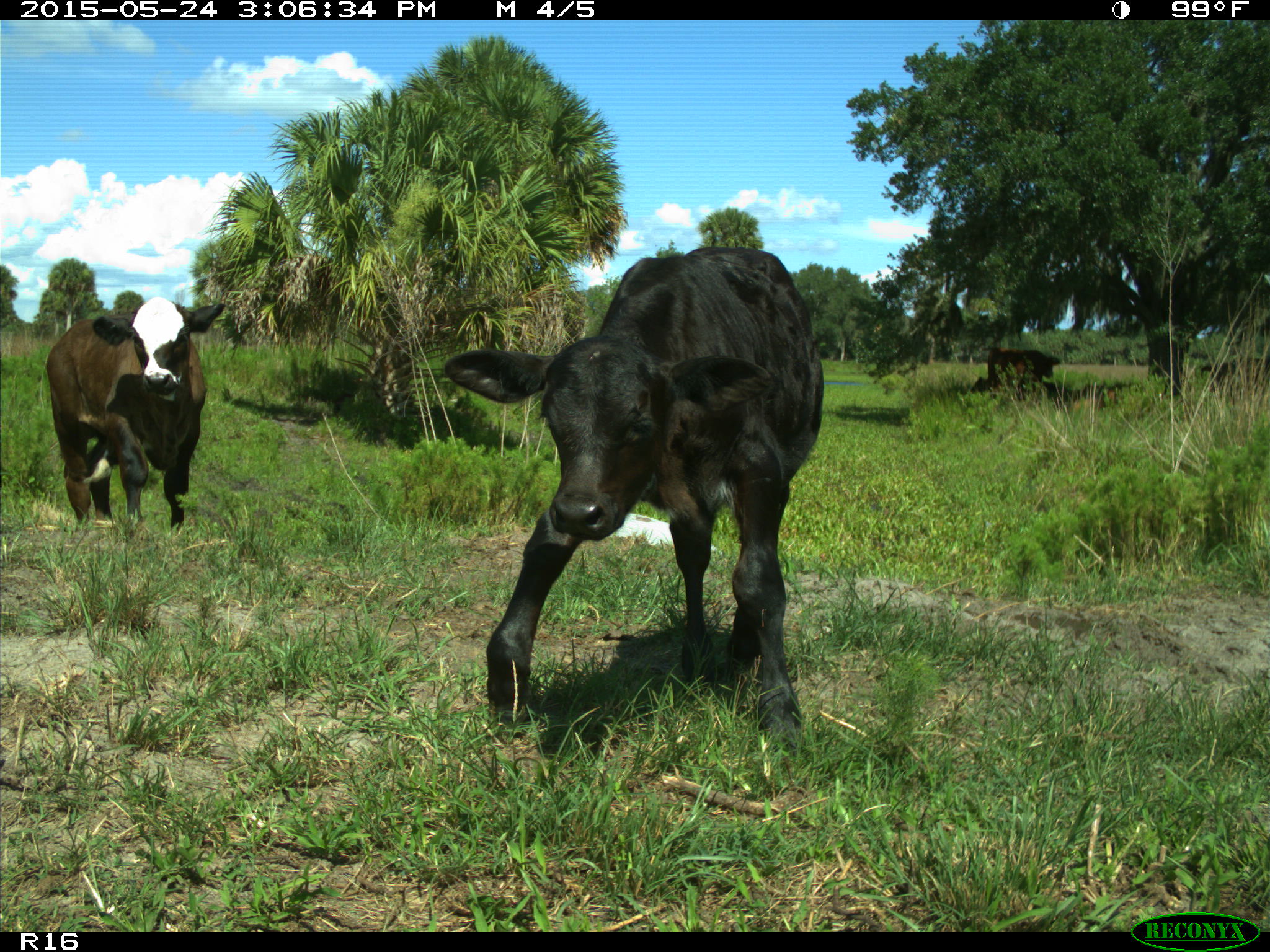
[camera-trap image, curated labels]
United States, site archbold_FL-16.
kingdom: Animalia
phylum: Chordata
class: Mammalia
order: Artiodactyla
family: Bovidae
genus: Bos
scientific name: Bos taurus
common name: domestic cow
Bos taurus (domestic cow).